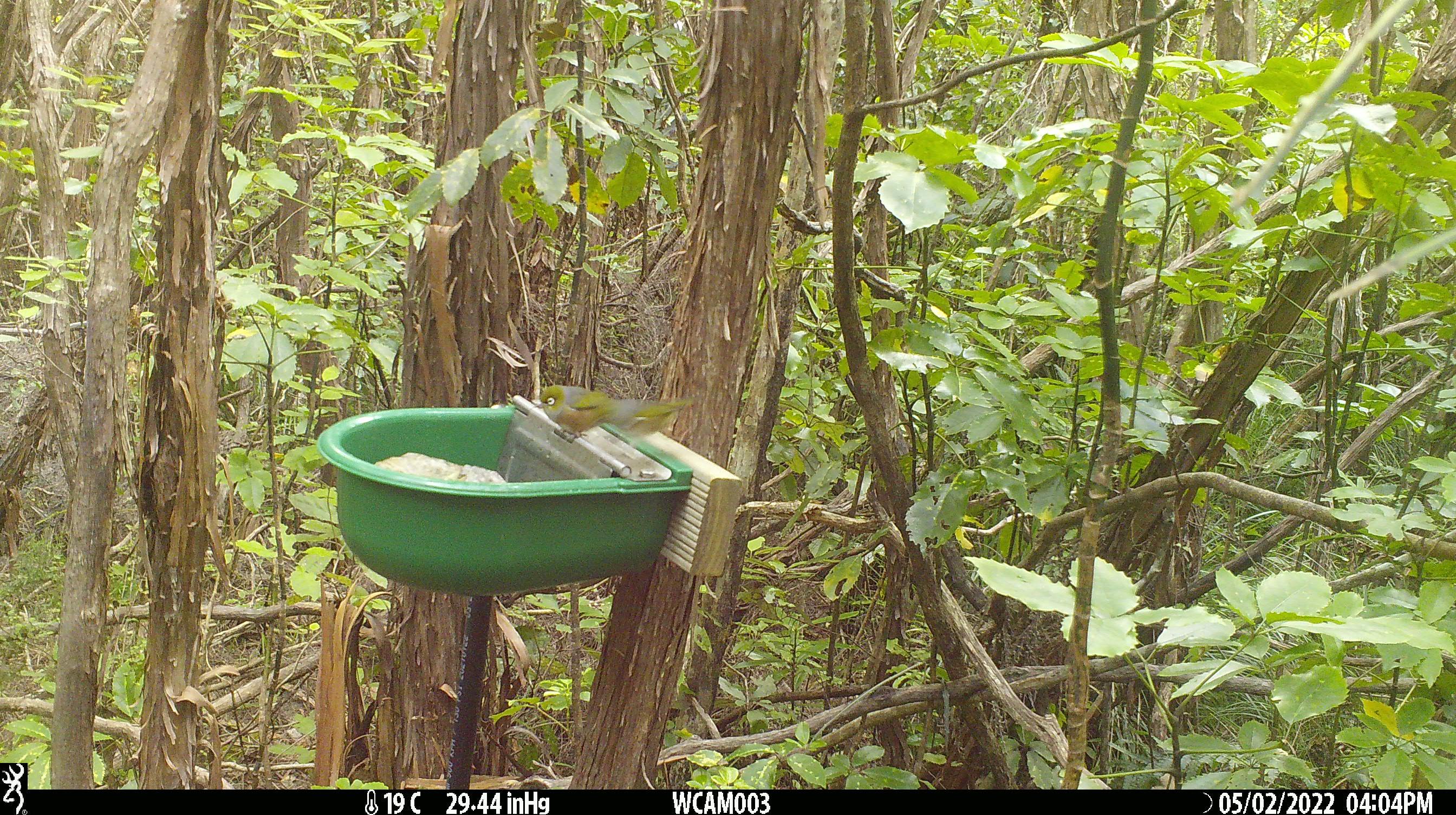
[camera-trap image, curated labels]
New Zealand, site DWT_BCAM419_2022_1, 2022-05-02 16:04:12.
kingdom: Animalia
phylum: Chordata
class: Aves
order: Passeriformes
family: Zosteropidae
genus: Zosterops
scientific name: Zosterops lateralis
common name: silvereye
Silvereye (Zosterops lateralis).